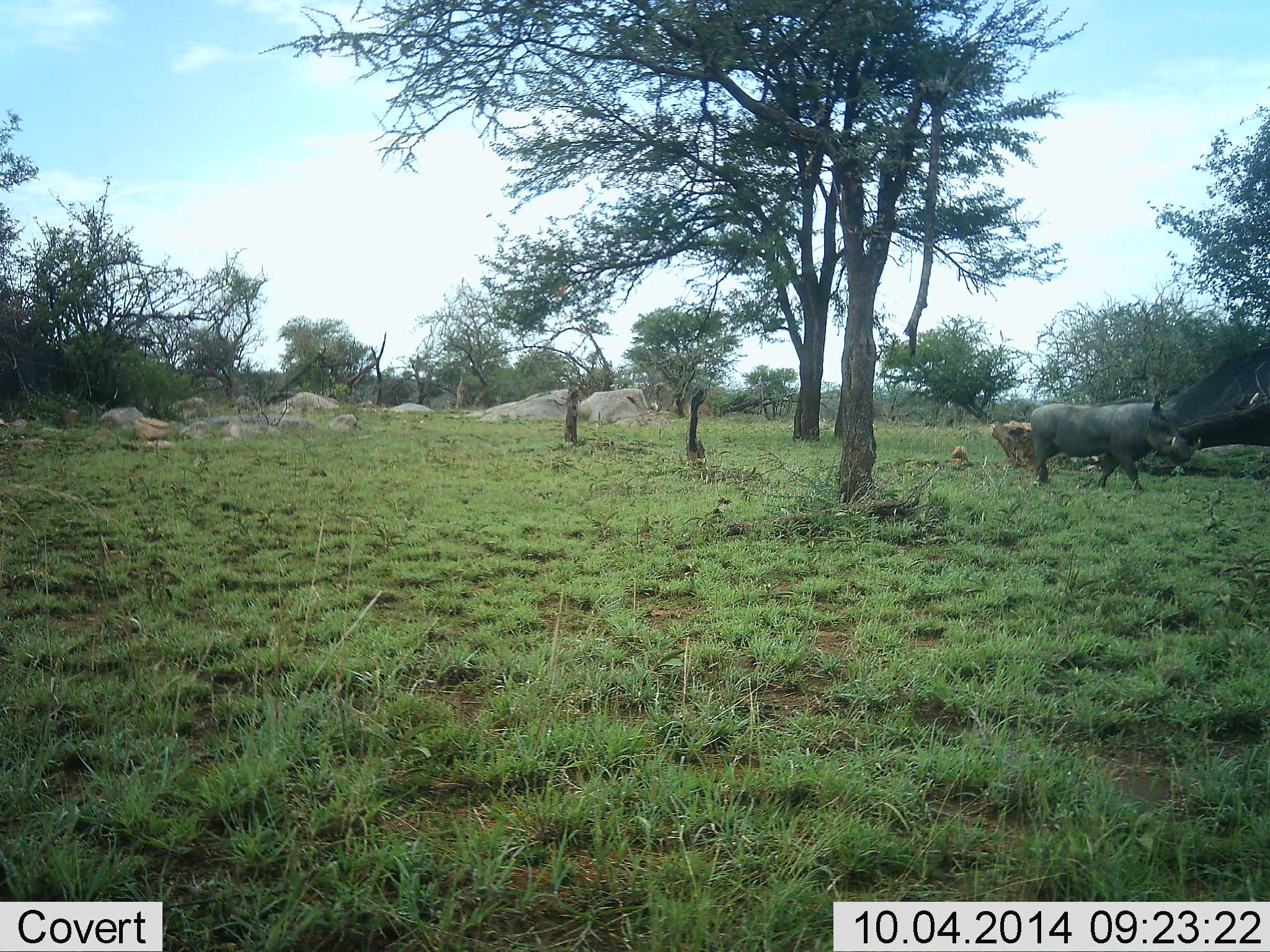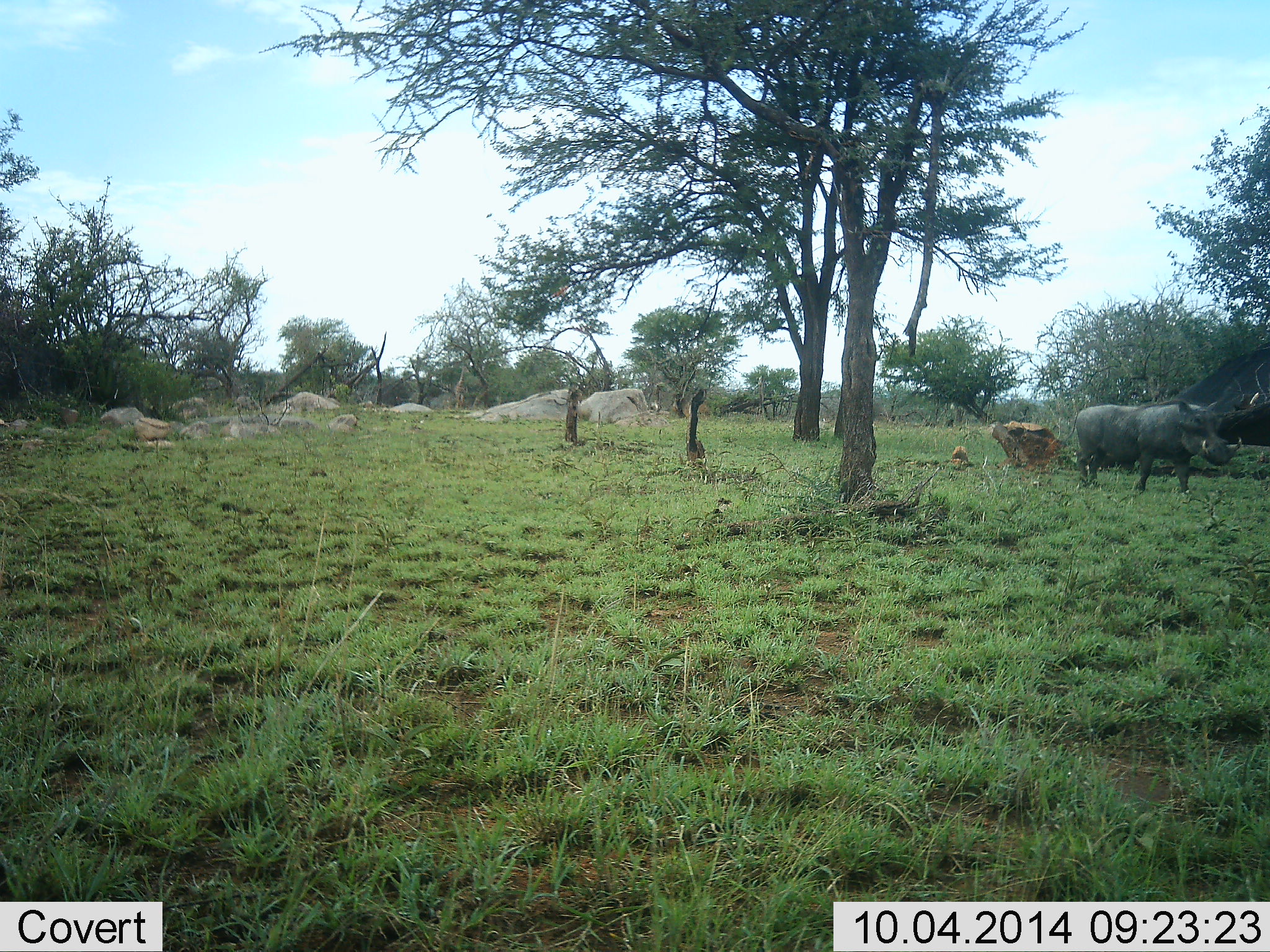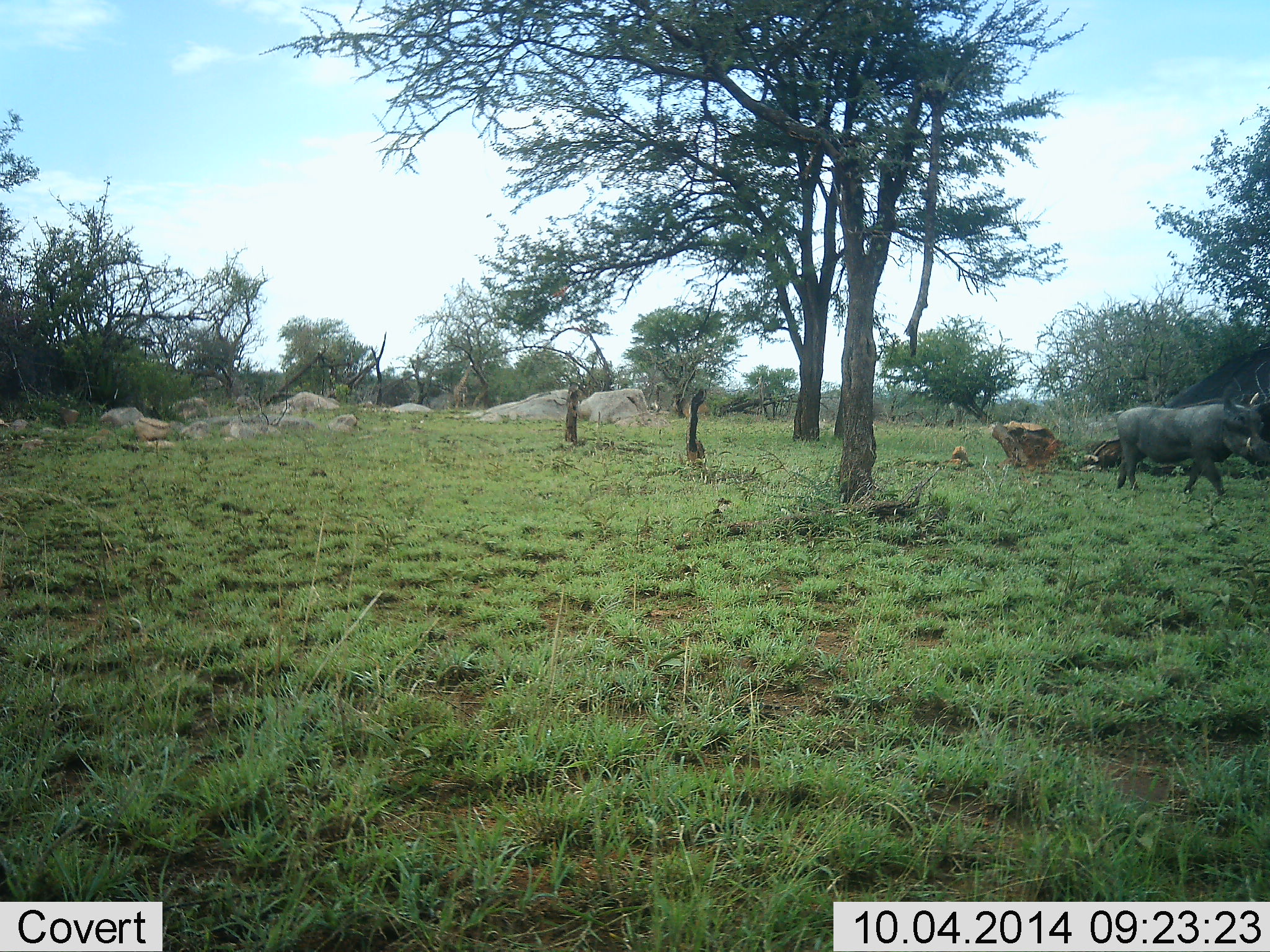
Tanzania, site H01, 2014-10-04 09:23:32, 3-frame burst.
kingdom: Animalia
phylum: Chordata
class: Mammalia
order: Artiodactyla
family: Suidae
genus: Phacochoerus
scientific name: Phacochoerus africanus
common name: warthog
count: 1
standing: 10%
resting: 0%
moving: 90%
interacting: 0%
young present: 0%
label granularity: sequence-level